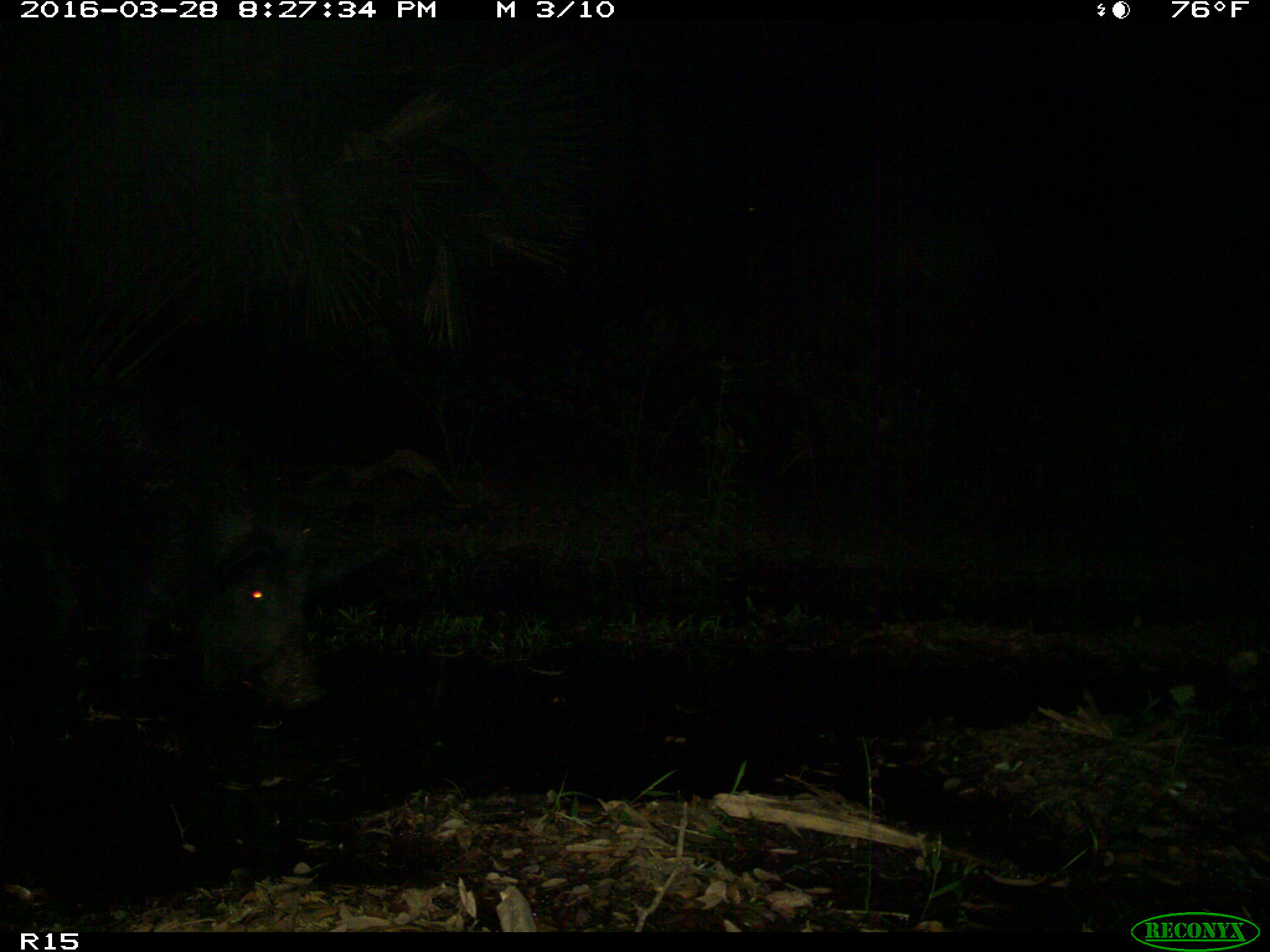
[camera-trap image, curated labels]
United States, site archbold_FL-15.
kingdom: Animalia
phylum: Chordata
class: Mammalia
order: Artiodactyla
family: Suidae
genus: Sus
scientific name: Sus scrofa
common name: wild boar